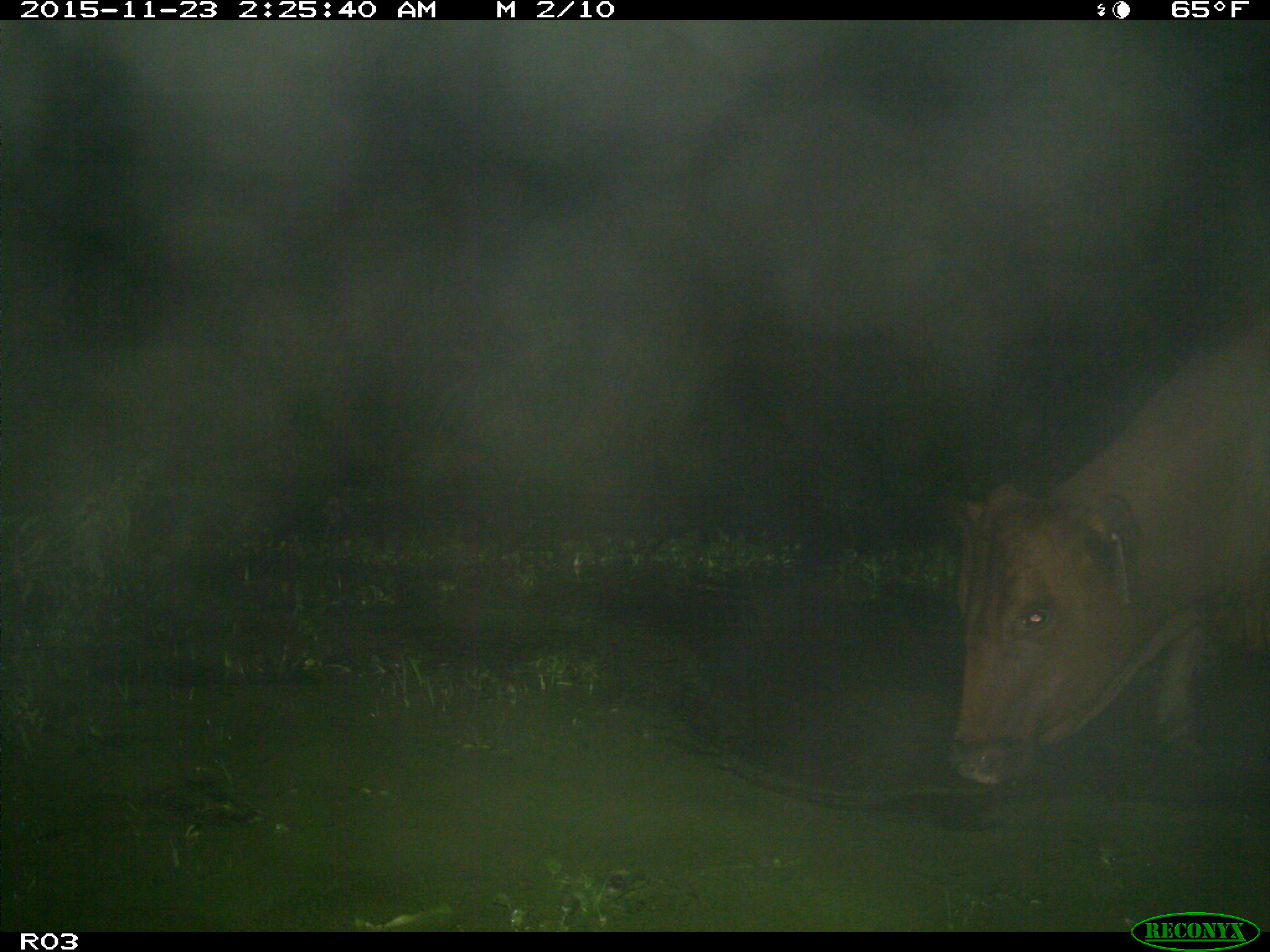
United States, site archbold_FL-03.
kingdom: Animalia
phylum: Chordata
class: Mammalia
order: Artiodactyla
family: Bovidae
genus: Bos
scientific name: Bos taurus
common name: domestic cow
Bos taurus (domestic cow).